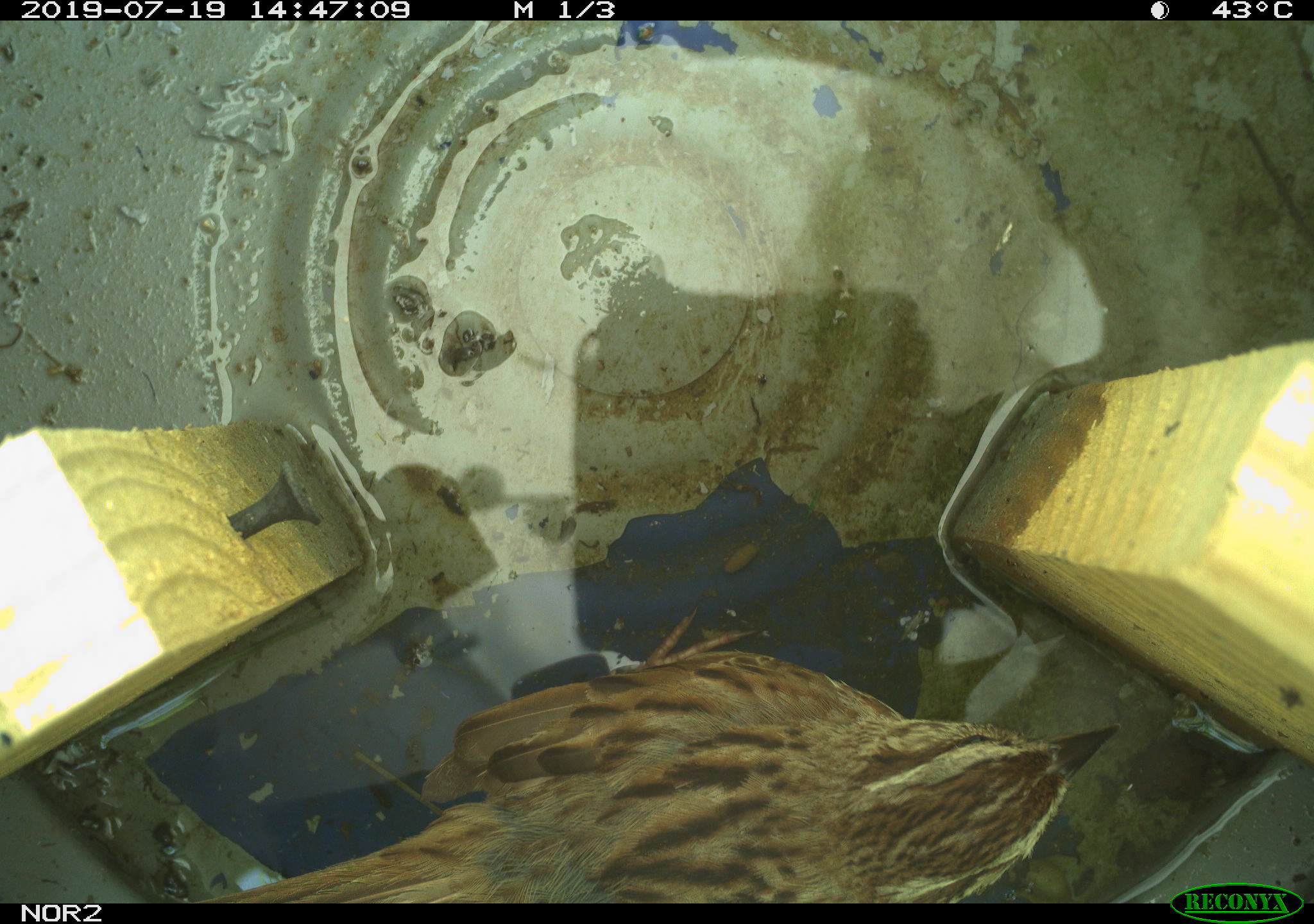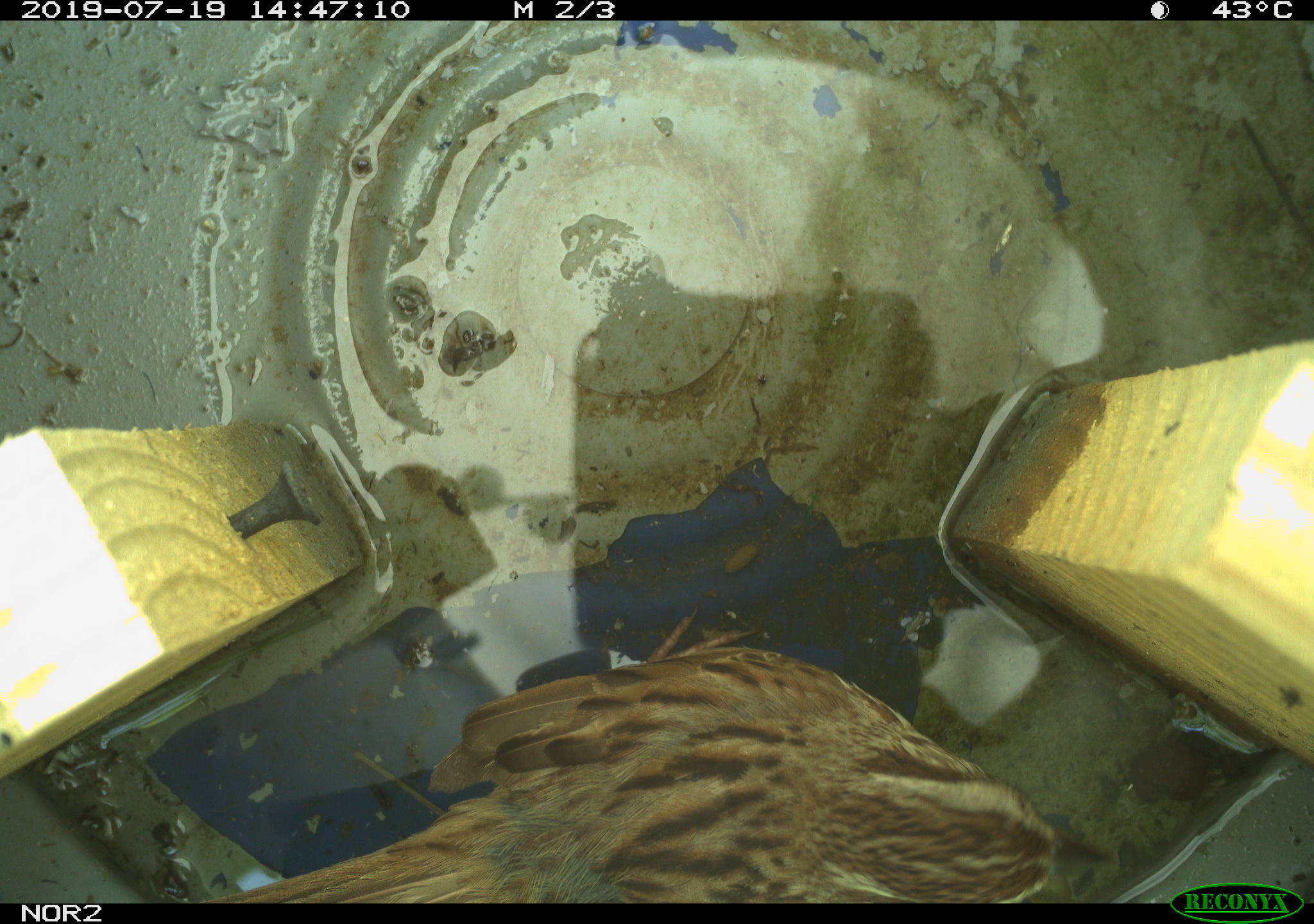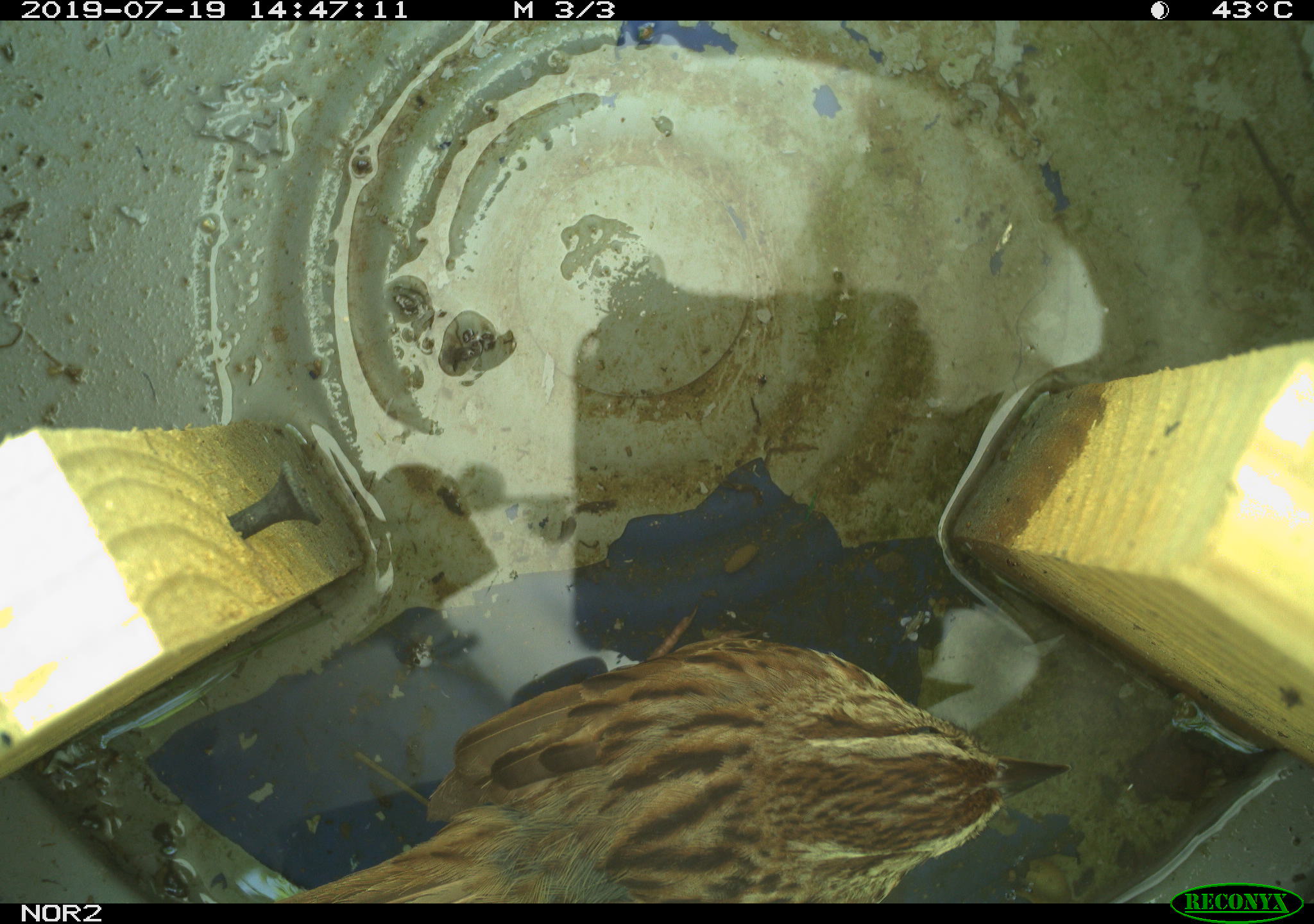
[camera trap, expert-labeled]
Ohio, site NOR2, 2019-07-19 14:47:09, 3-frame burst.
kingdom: Animalia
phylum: Chordata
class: Aves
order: Passeriformes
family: Passerellidae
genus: Melospiza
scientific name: Melospiza melodia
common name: song sparrow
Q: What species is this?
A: Song sparrow (Melospiza melodia).